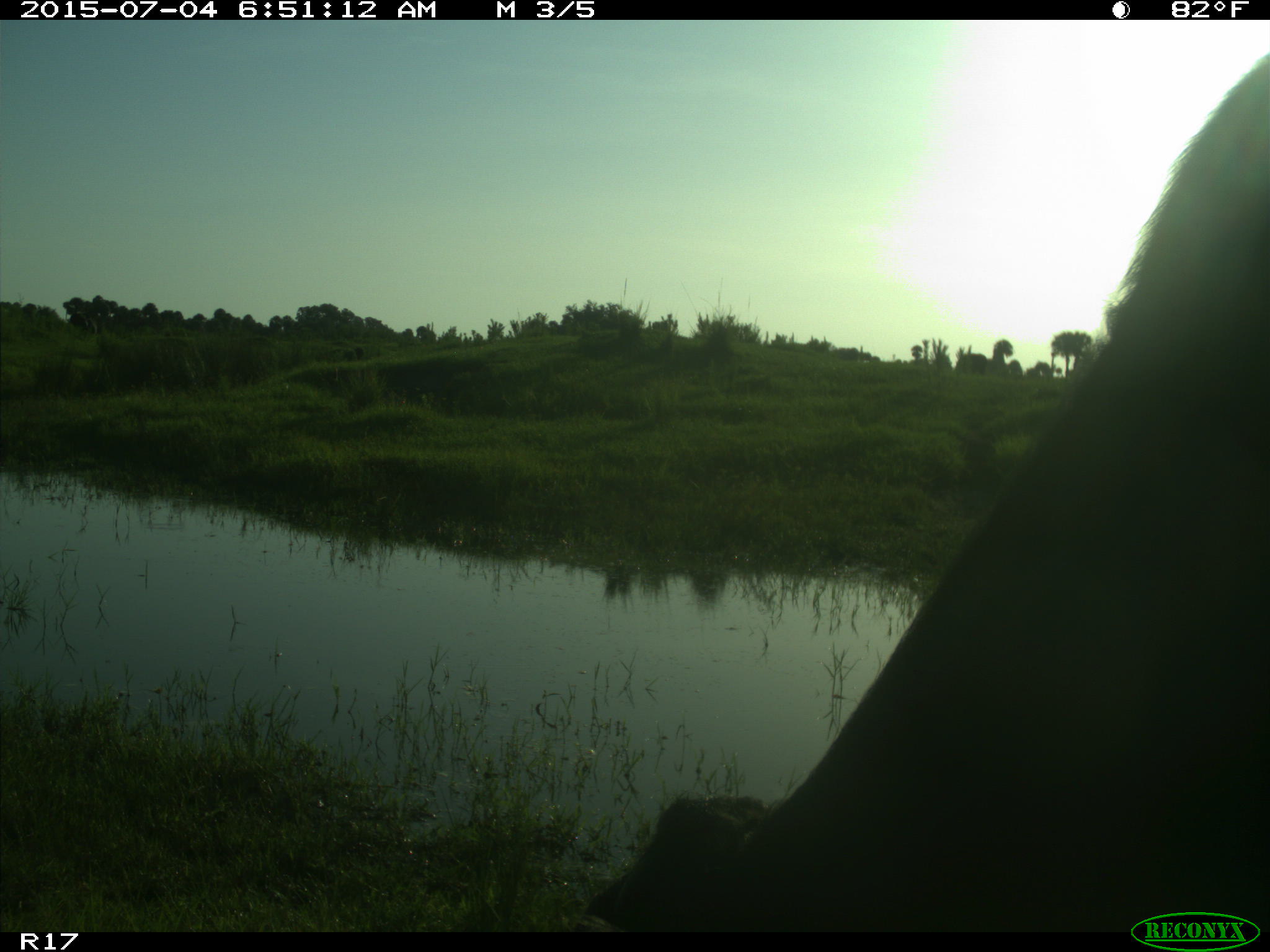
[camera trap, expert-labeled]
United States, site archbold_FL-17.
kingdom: Animalia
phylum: Chordata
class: Mammalia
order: Artiodactyla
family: Bovidae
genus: Bos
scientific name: Bos taurus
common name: domestic cow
Bos taurus (domestic cow).